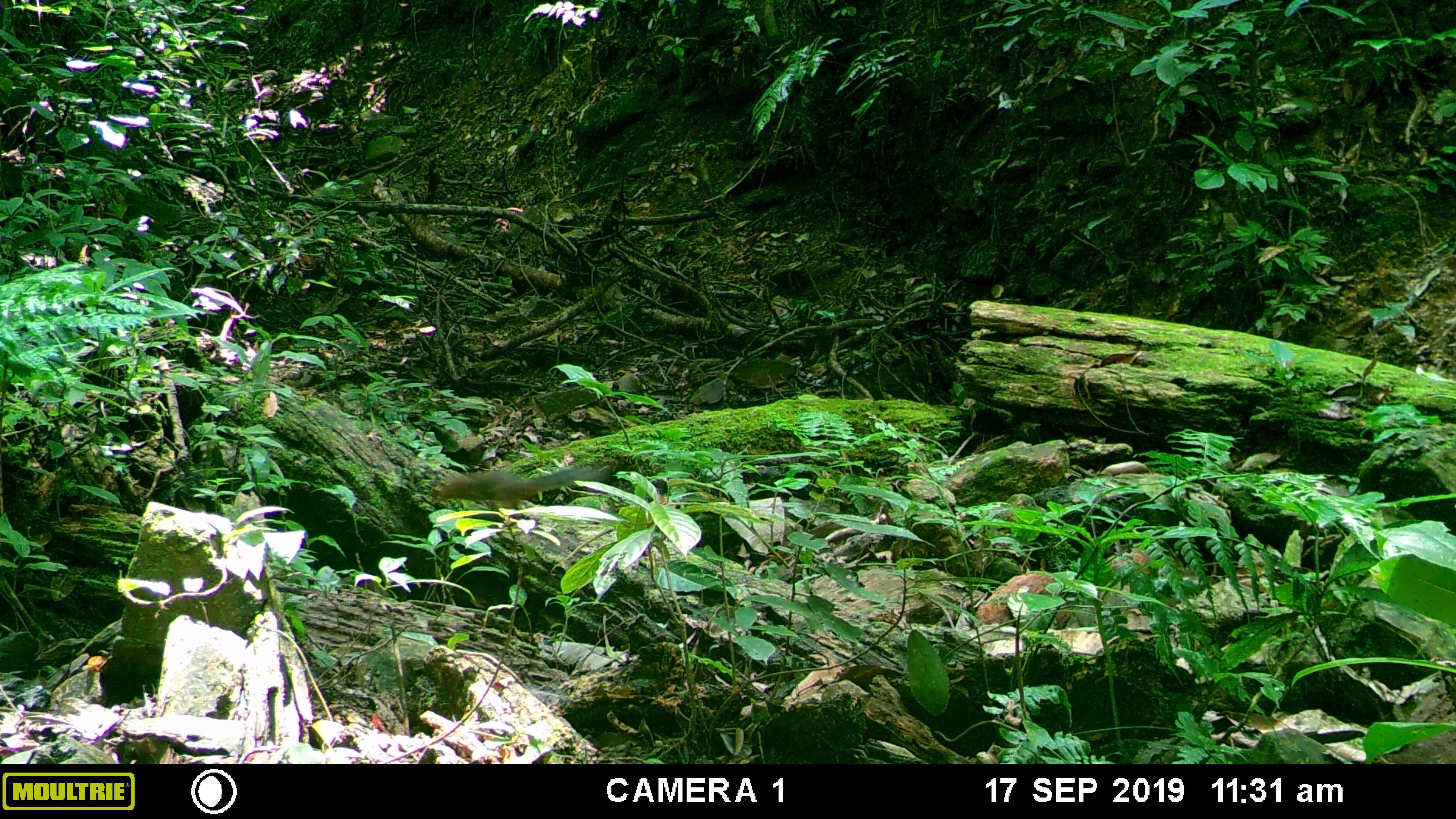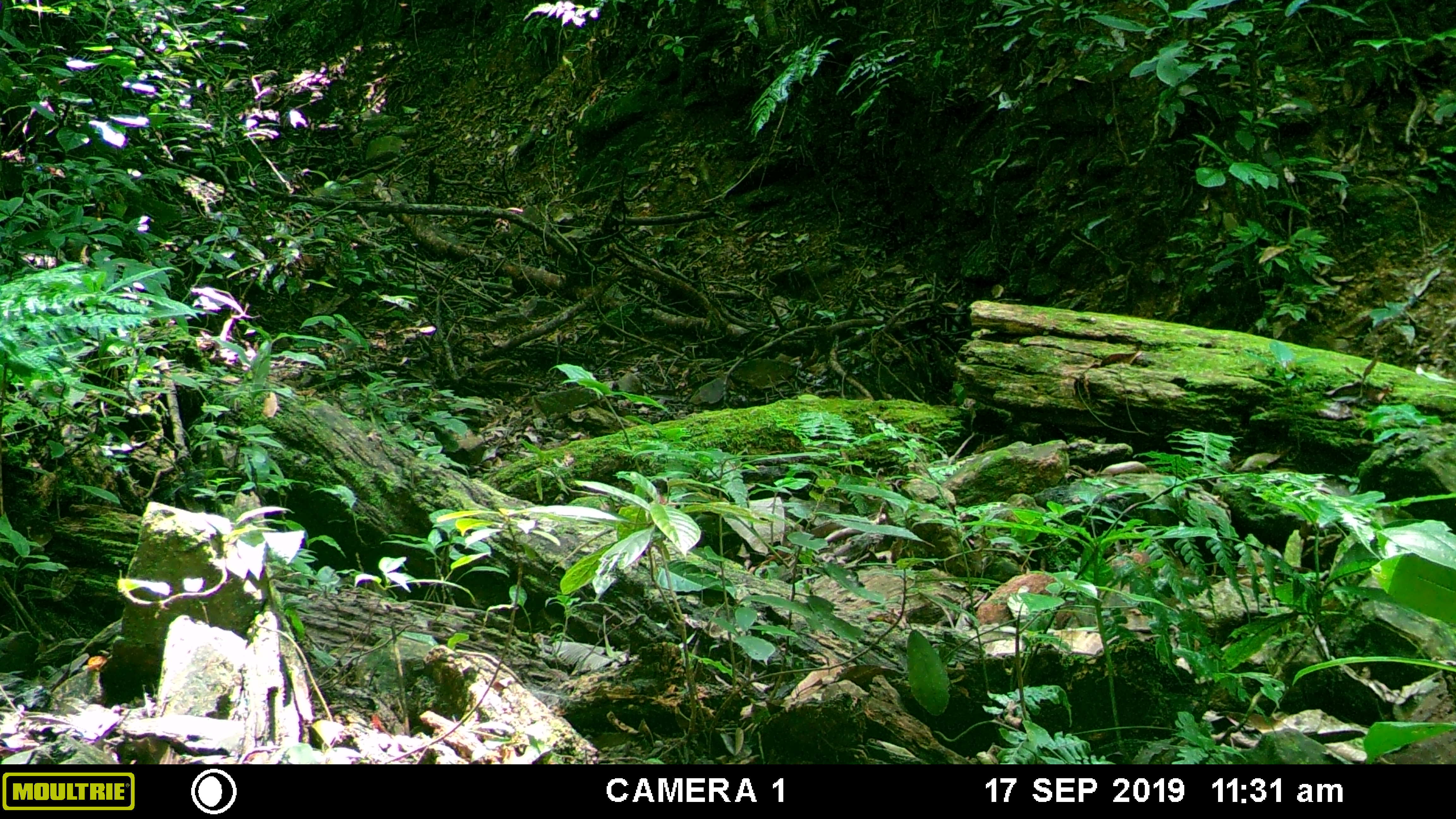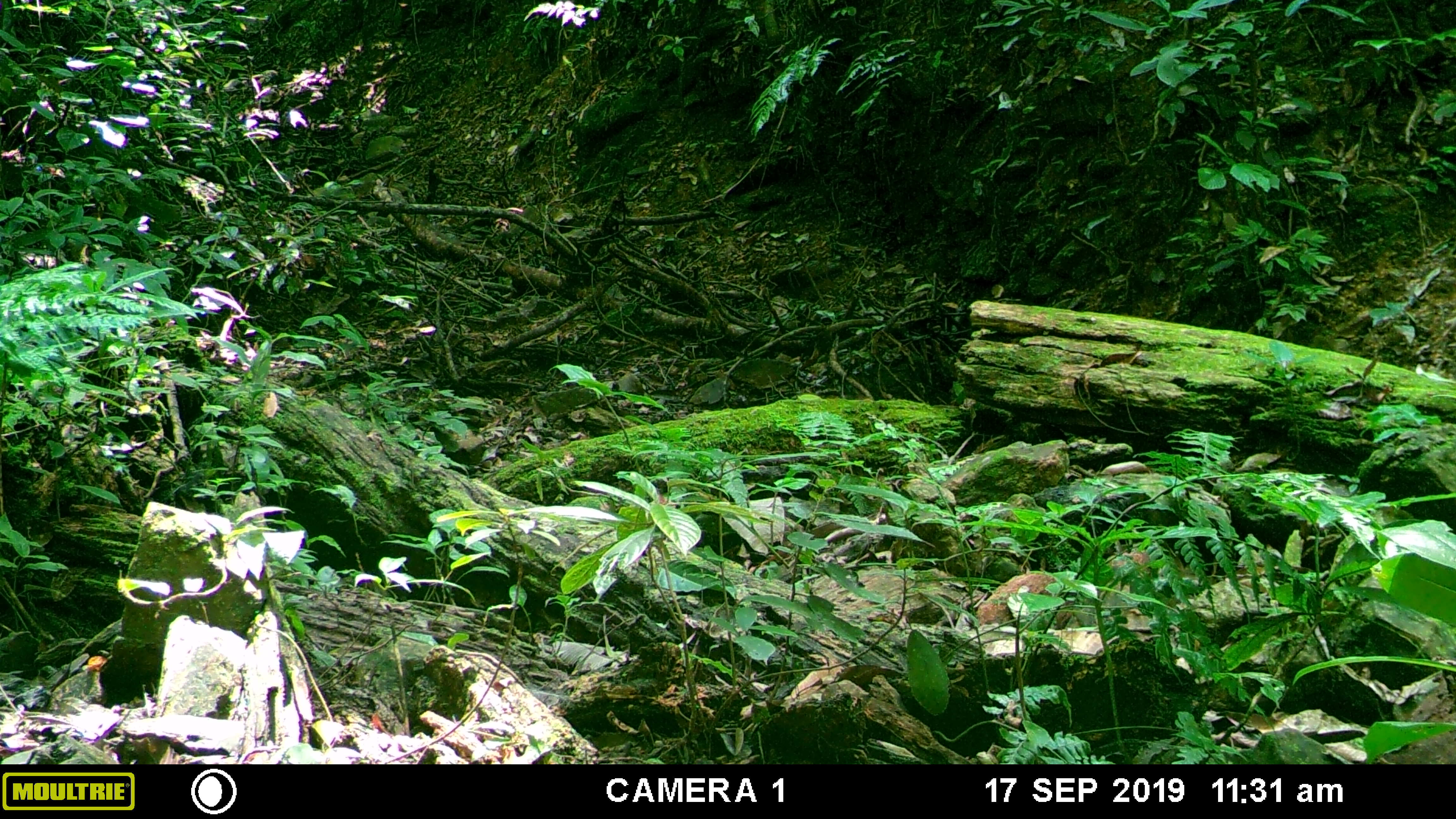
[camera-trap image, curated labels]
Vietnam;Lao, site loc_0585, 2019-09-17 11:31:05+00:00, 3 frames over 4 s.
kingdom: Animalia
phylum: Chordata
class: Mammalia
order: Rodentia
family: Sciuridae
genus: Dremomys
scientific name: Dremomys rufigenis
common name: red-cheeked squirrel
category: red cheeked squirrel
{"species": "red cheeked squirrel (red-cheeked squirrel) (Dremomys rufigenis)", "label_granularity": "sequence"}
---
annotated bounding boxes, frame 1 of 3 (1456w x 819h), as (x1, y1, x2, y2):
red cheeked squirrel: (437, 463, 614, 514)